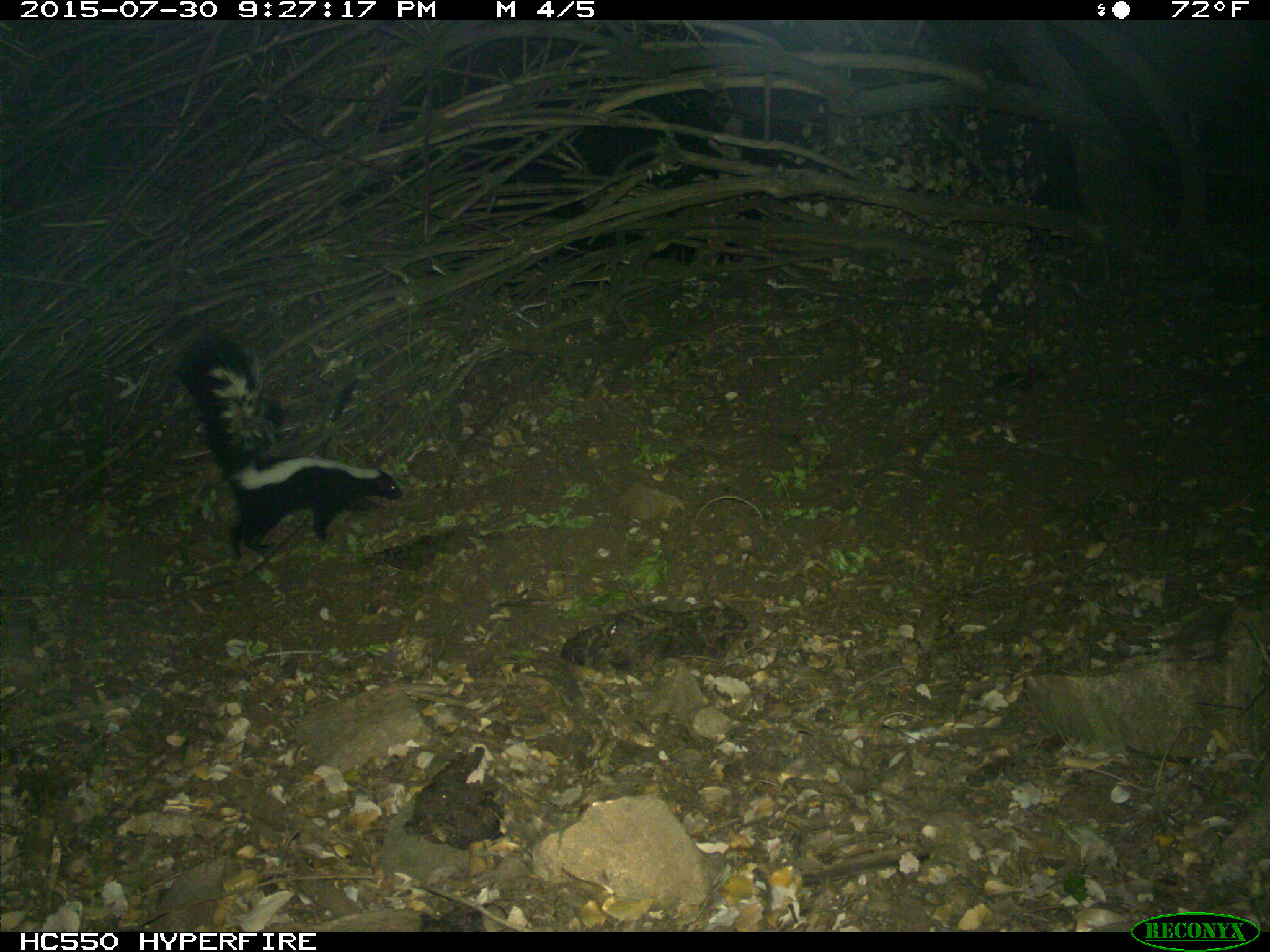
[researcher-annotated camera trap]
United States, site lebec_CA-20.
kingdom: Animalia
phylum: Chordata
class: Mammalia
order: Carnivora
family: Mephitidae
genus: Mephitis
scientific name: Mephitis mephitis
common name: striped skunk